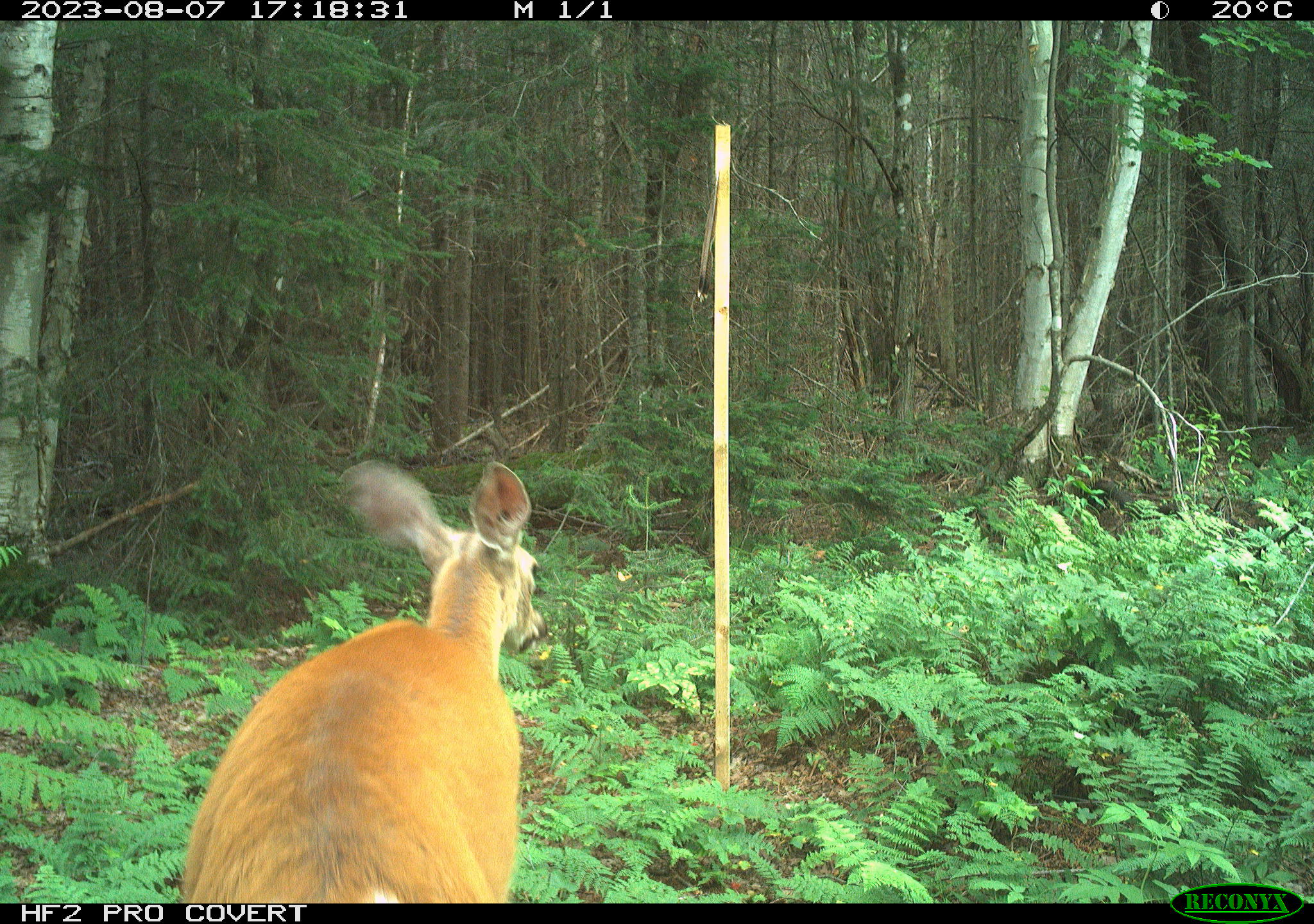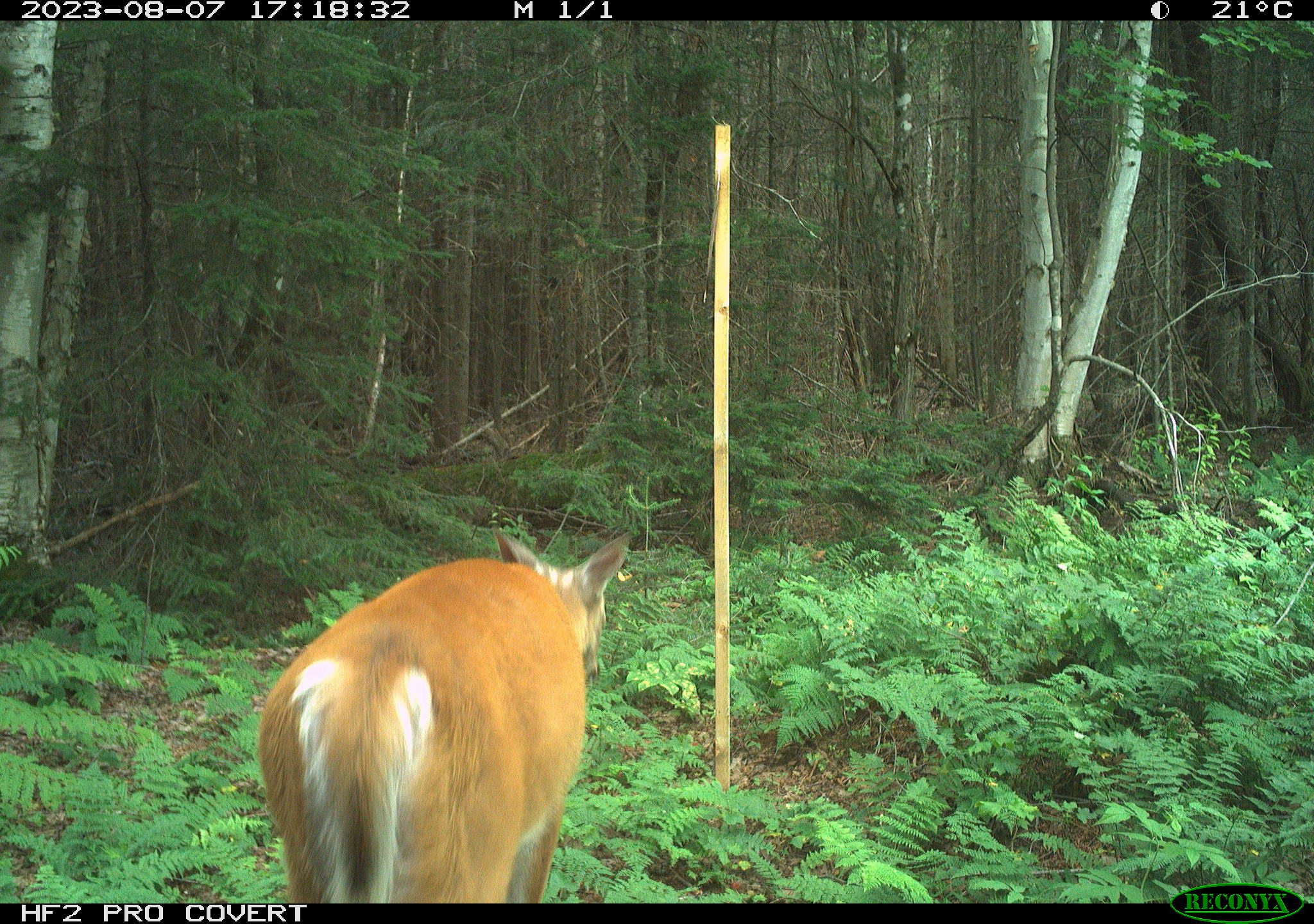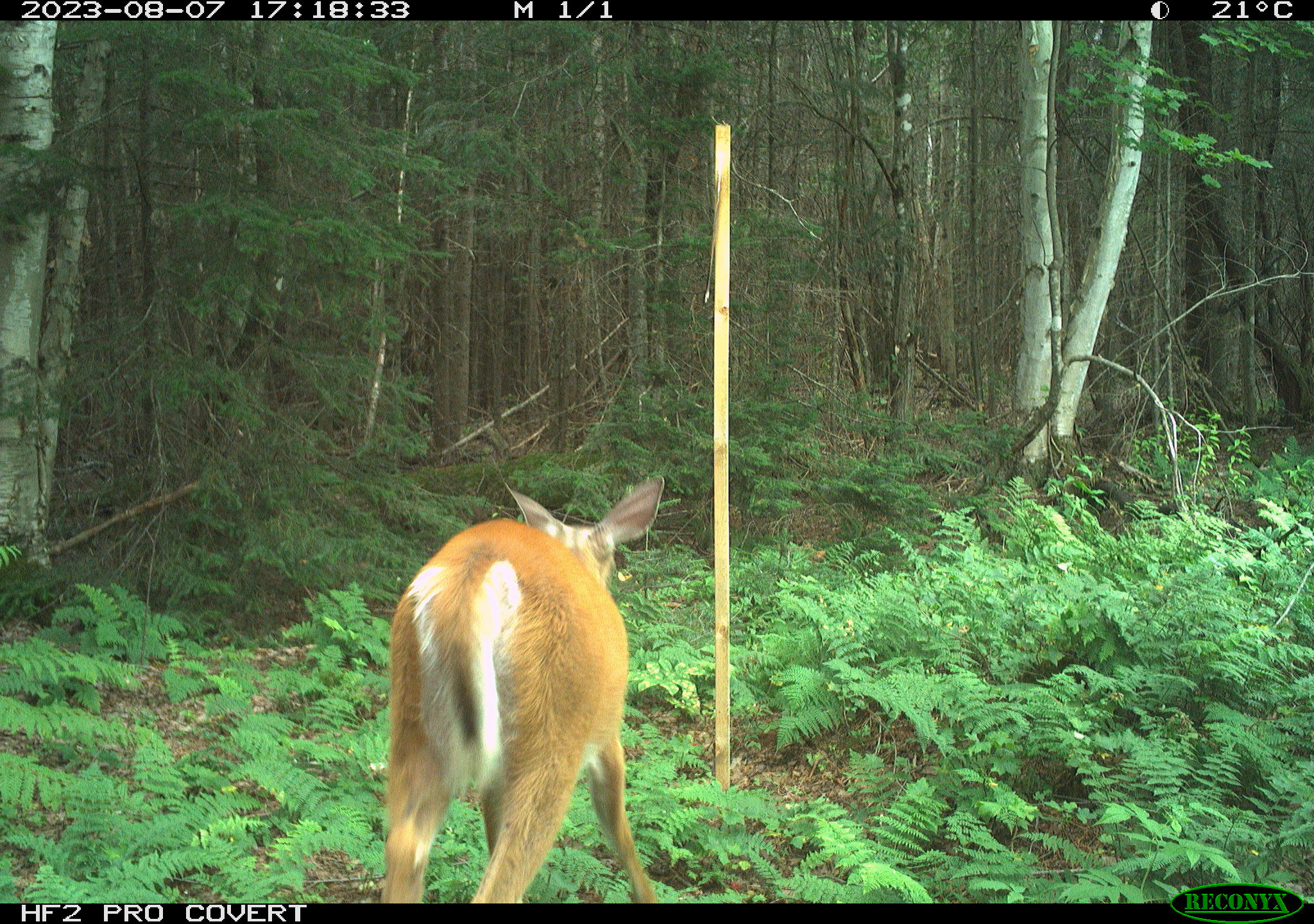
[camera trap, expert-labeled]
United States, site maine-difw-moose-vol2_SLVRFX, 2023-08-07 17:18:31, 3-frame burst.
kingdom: Animalia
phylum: Chordata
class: Mammalia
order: Artiodactyla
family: Cervidae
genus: Odocoileus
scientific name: Odocoileus virginianus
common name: white-tailed deer